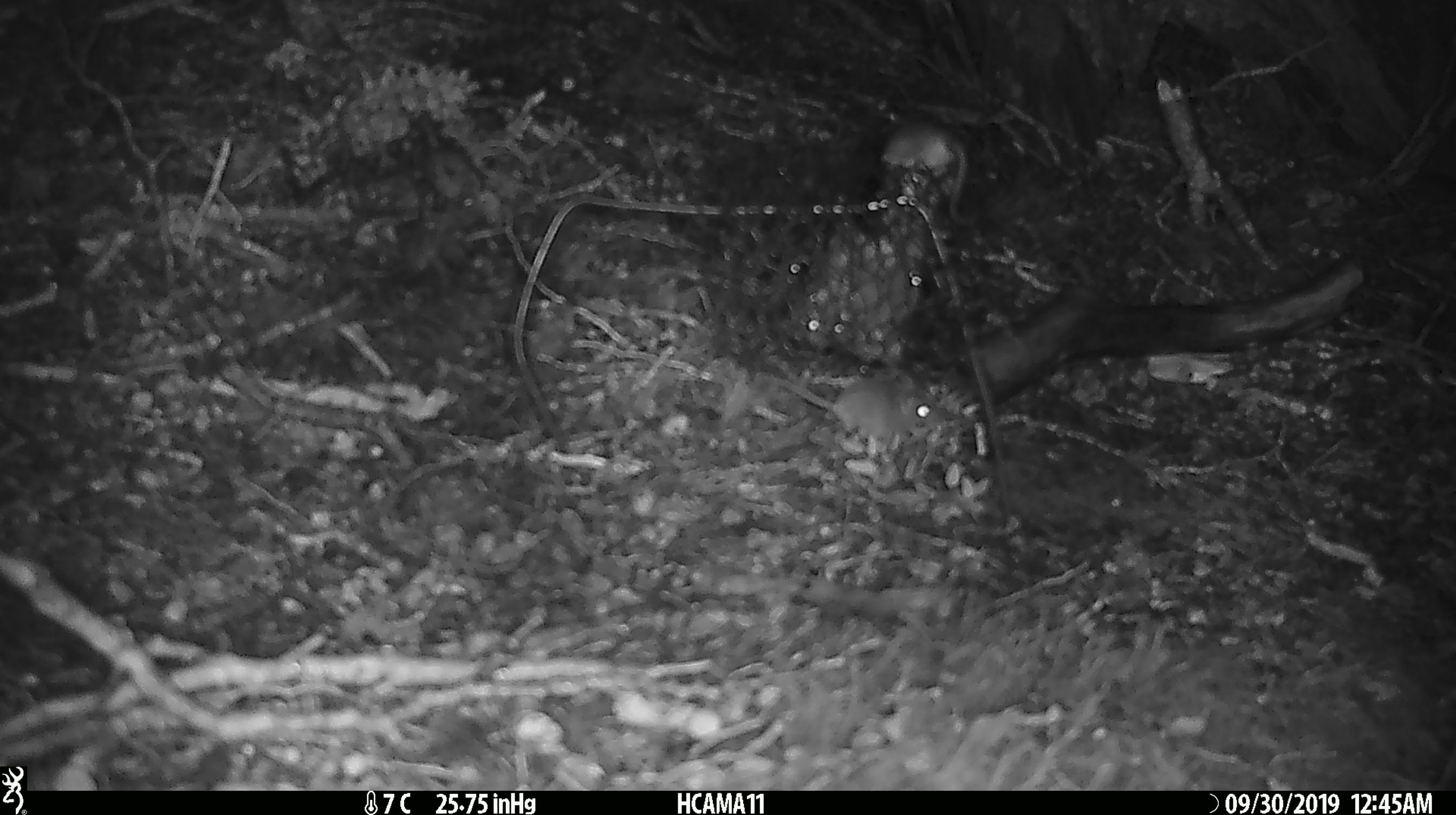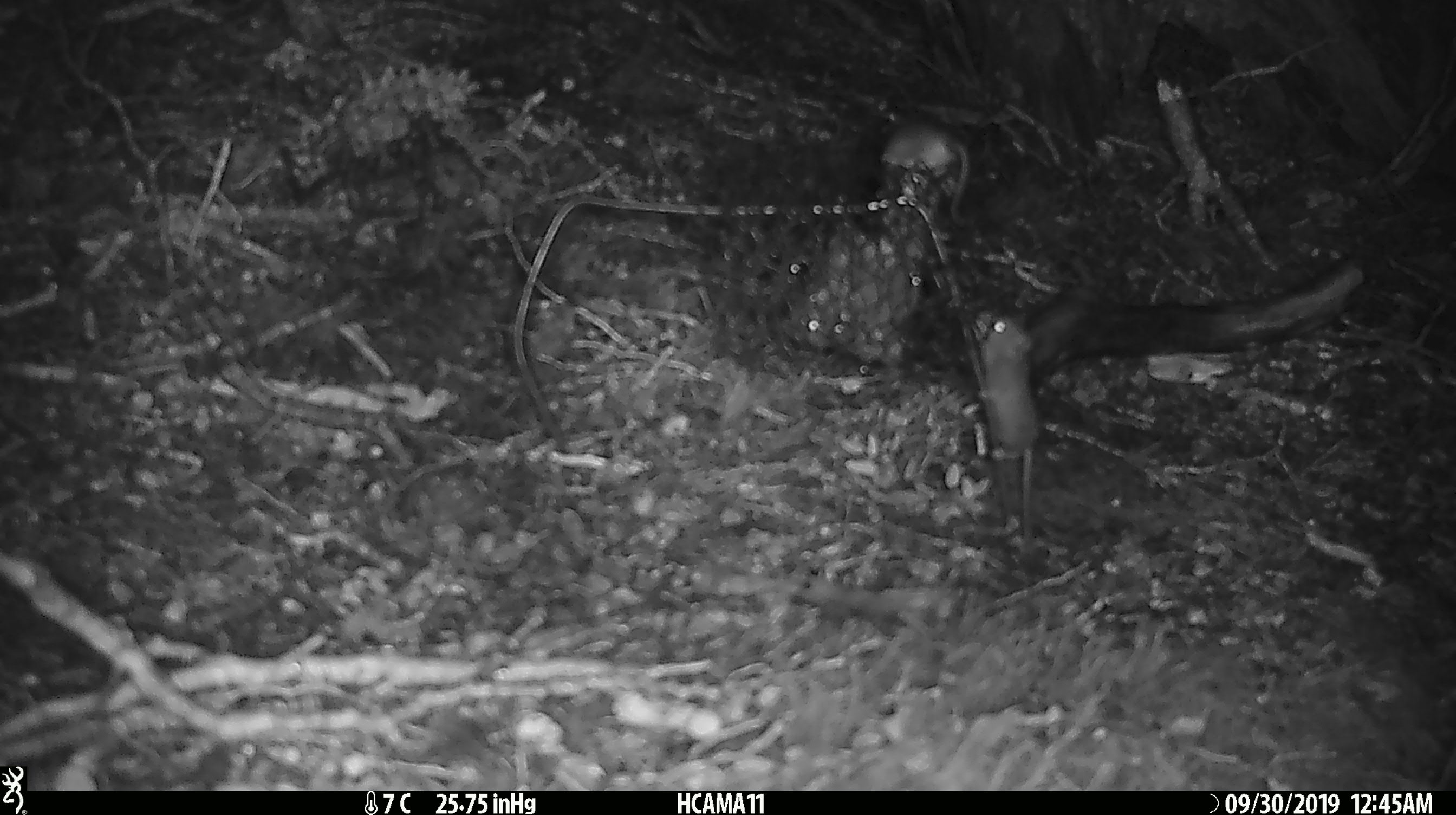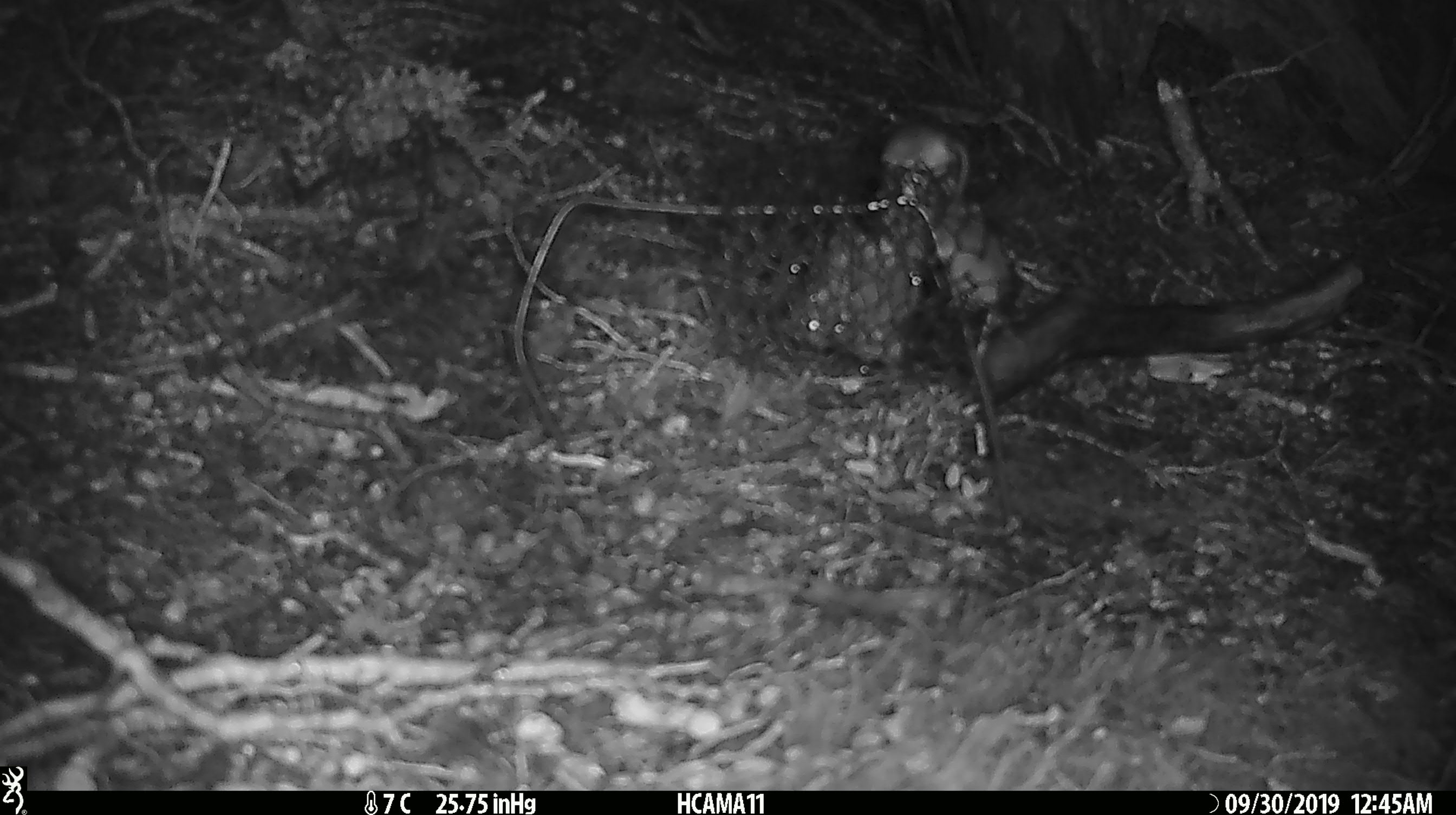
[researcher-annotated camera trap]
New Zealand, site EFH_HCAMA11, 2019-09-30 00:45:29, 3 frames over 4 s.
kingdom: Animalia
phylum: Chordata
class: Mammalia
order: Rodentia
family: Muridae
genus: Mus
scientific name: Mus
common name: mouse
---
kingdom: Animalia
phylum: Chordata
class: Mammalia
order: Rodentia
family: Muridae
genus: Rattus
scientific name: Rattus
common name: rat